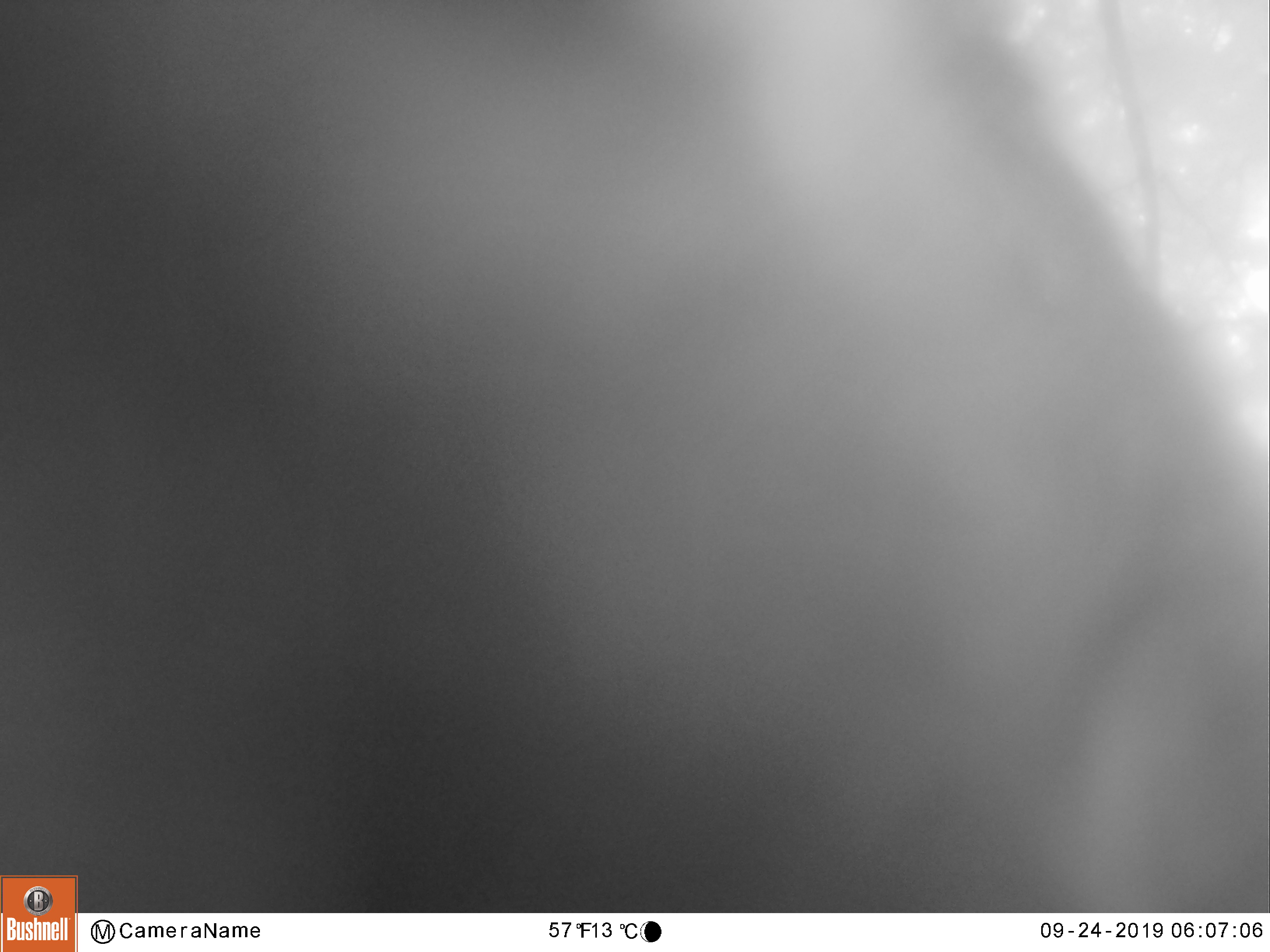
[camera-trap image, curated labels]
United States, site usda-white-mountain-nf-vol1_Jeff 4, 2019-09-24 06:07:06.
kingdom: Animalia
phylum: Chordata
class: Mammalia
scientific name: Mammalia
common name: mammal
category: mammal sp.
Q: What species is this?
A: Mammal sp. (mammal) (Mammalia).